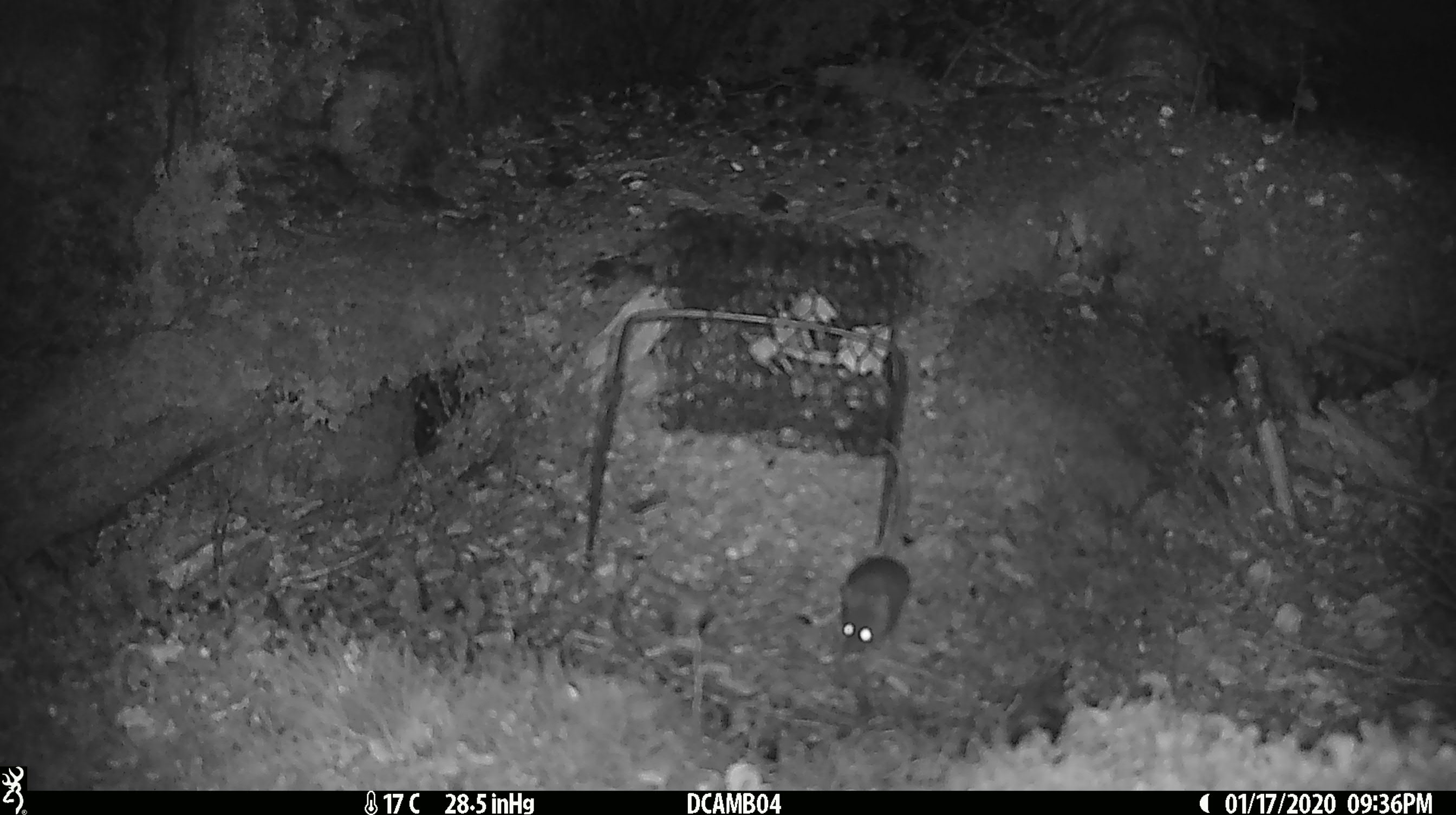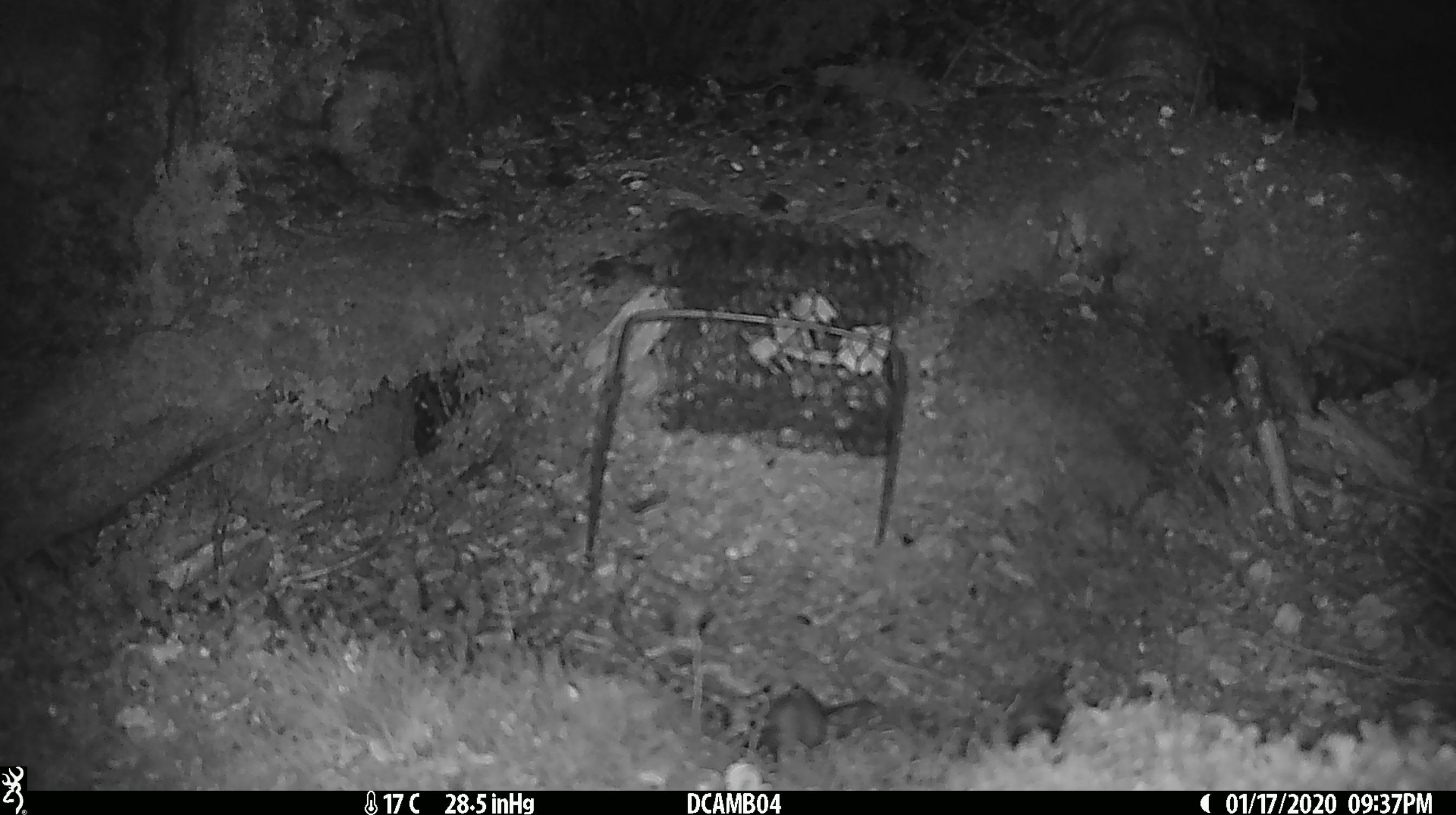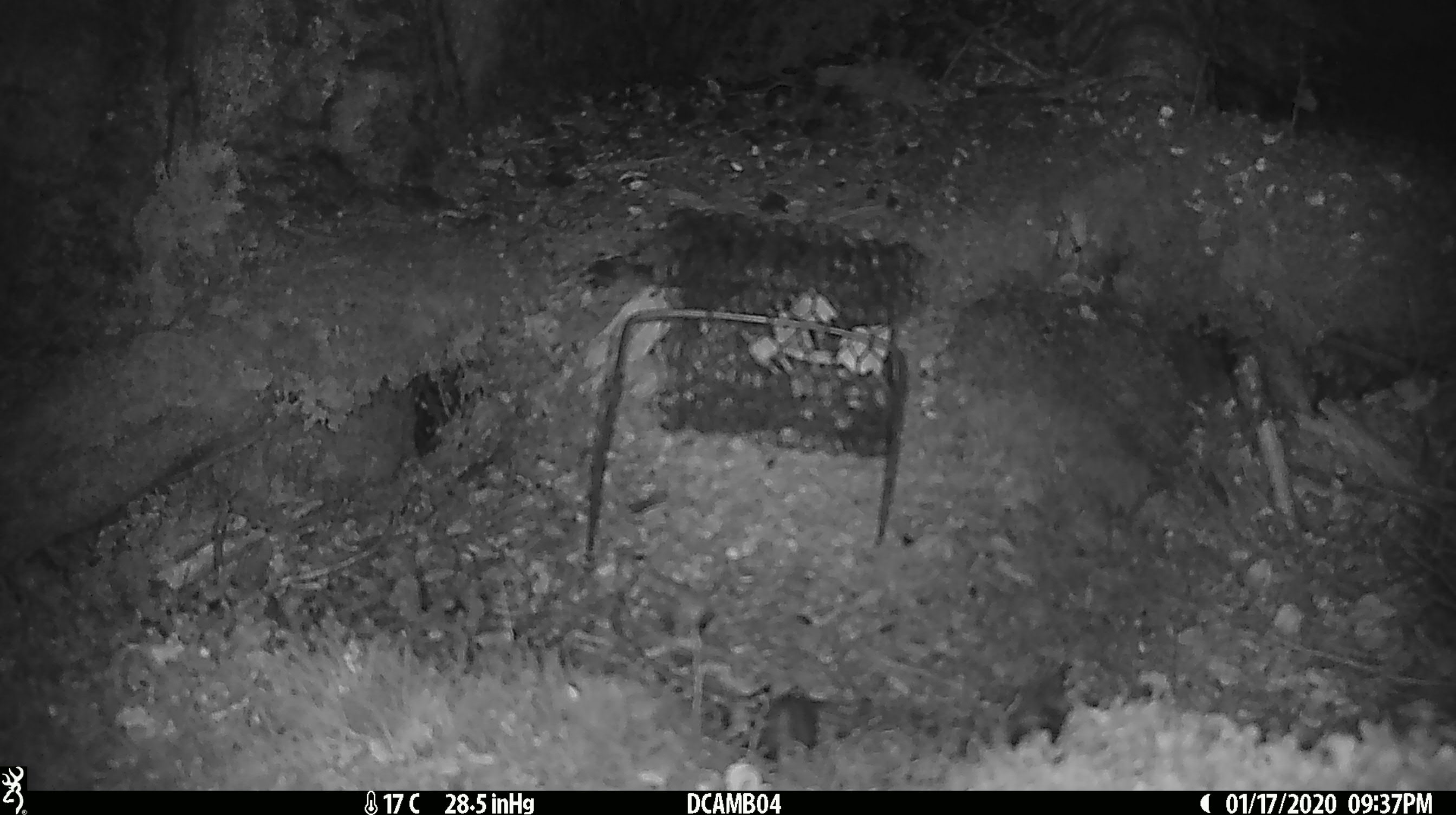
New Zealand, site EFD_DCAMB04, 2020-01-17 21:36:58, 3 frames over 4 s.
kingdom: Animalia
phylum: Chordata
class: Mammalia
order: Rodentia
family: Muridae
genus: Mus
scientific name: Mus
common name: mouse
Mouse (Mus).